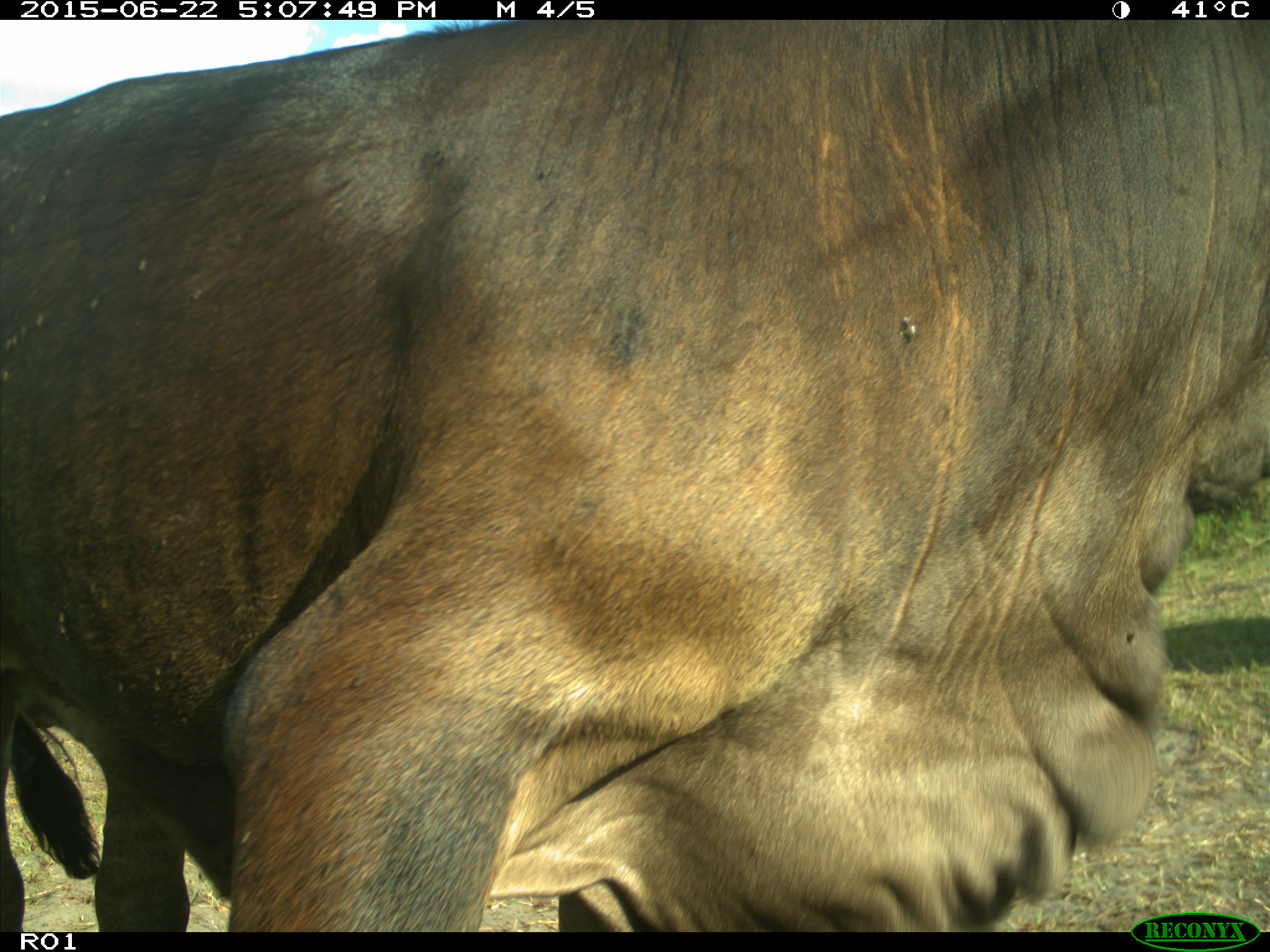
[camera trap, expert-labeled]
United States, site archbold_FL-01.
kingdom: Animalia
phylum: Chordata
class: Mammalia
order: Artiodactyla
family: Bovidae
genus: Bos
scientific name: Bos taurus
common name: domestic cow